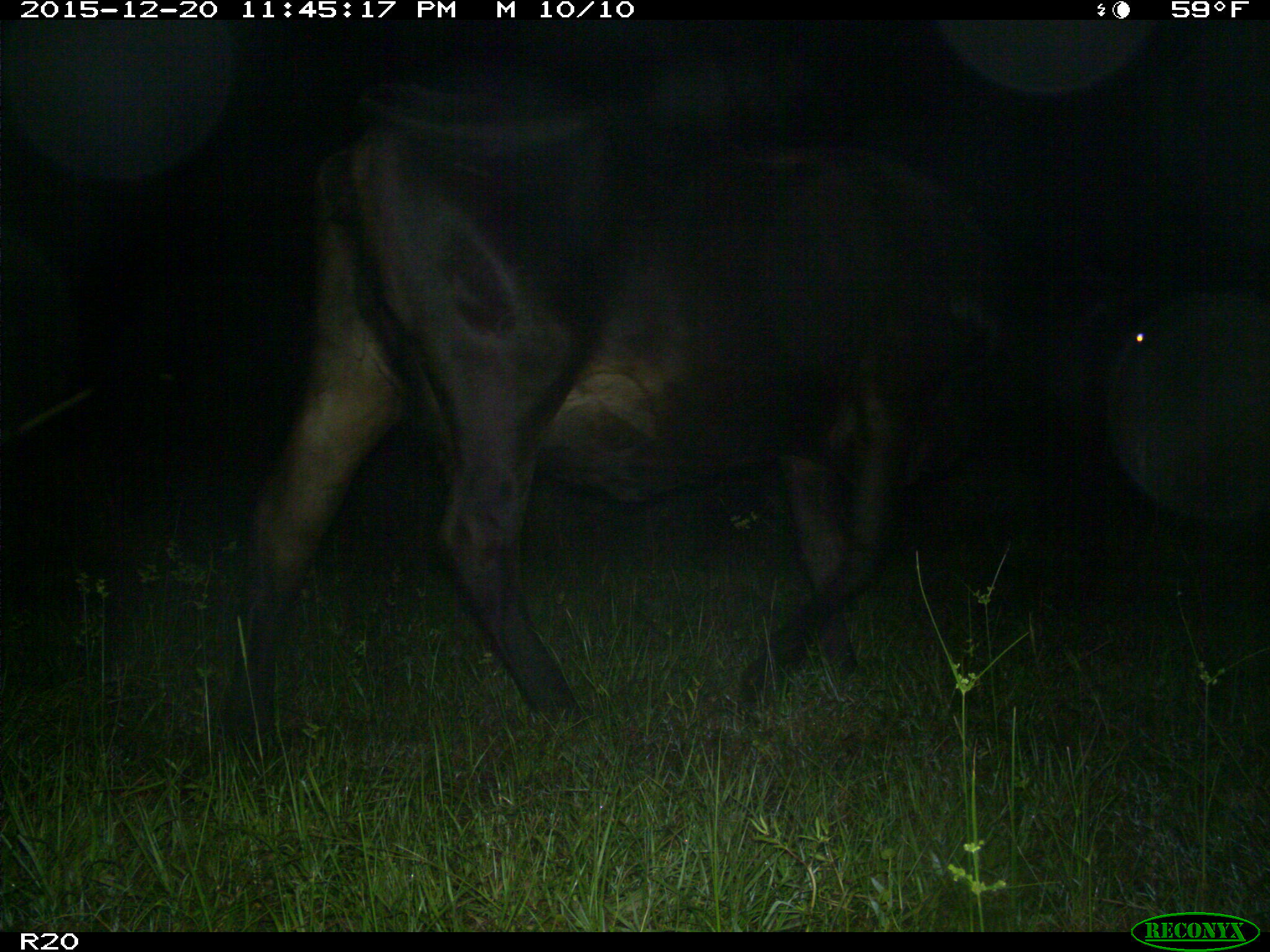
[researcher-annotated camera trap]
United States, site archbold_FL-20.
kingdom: Animalia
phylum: Chordata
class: Mammalia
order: Artiodactyla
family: Bovidae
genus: Bos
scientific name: Bos taurus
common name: domestic cow